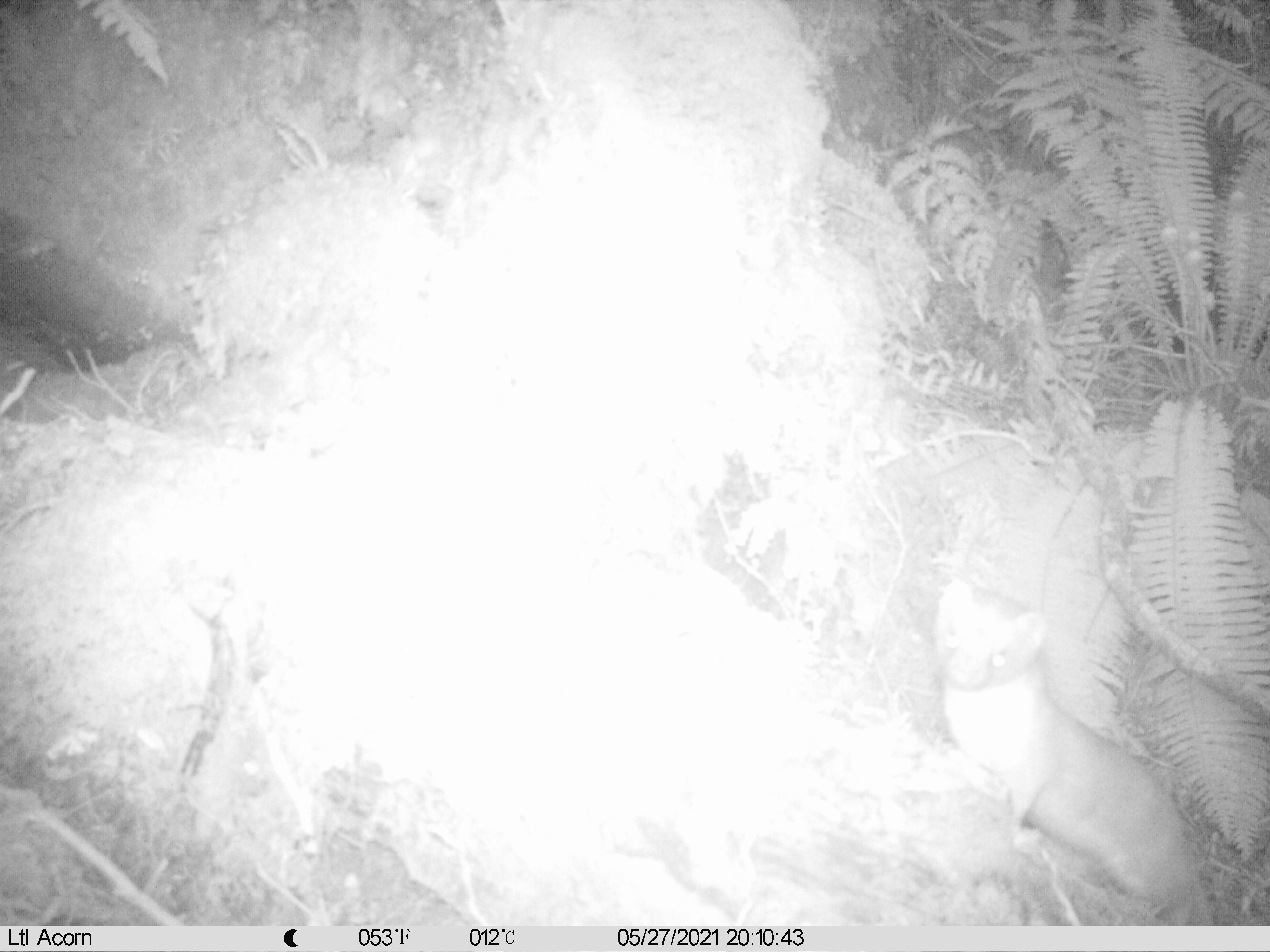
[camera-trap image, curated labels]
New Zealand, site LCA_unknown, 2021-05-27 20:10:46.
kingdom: Animalia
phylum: Chordata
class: Mammalia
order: Carnivora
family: Mustelidae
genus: Mustela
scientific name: Mustela erminea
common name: stoat